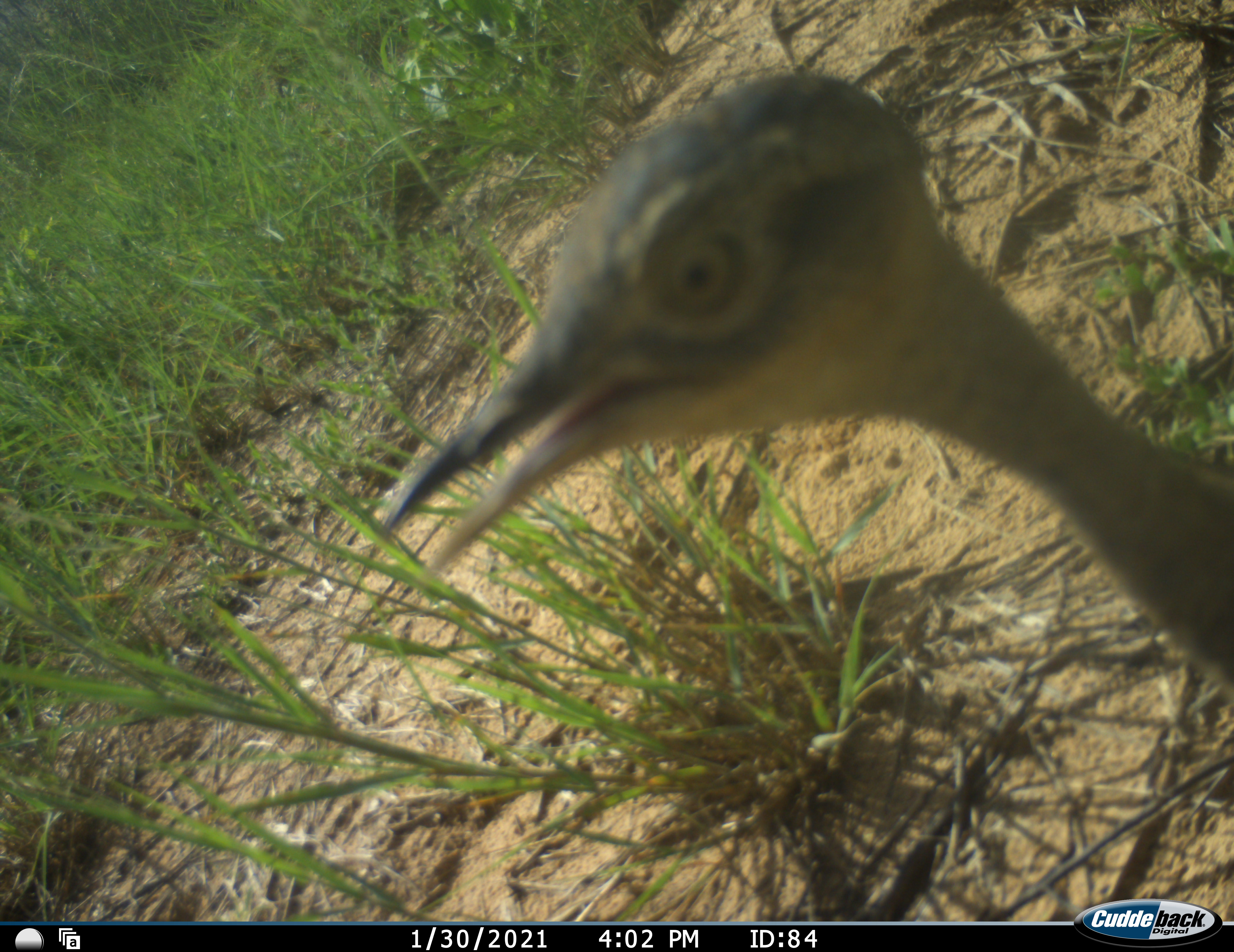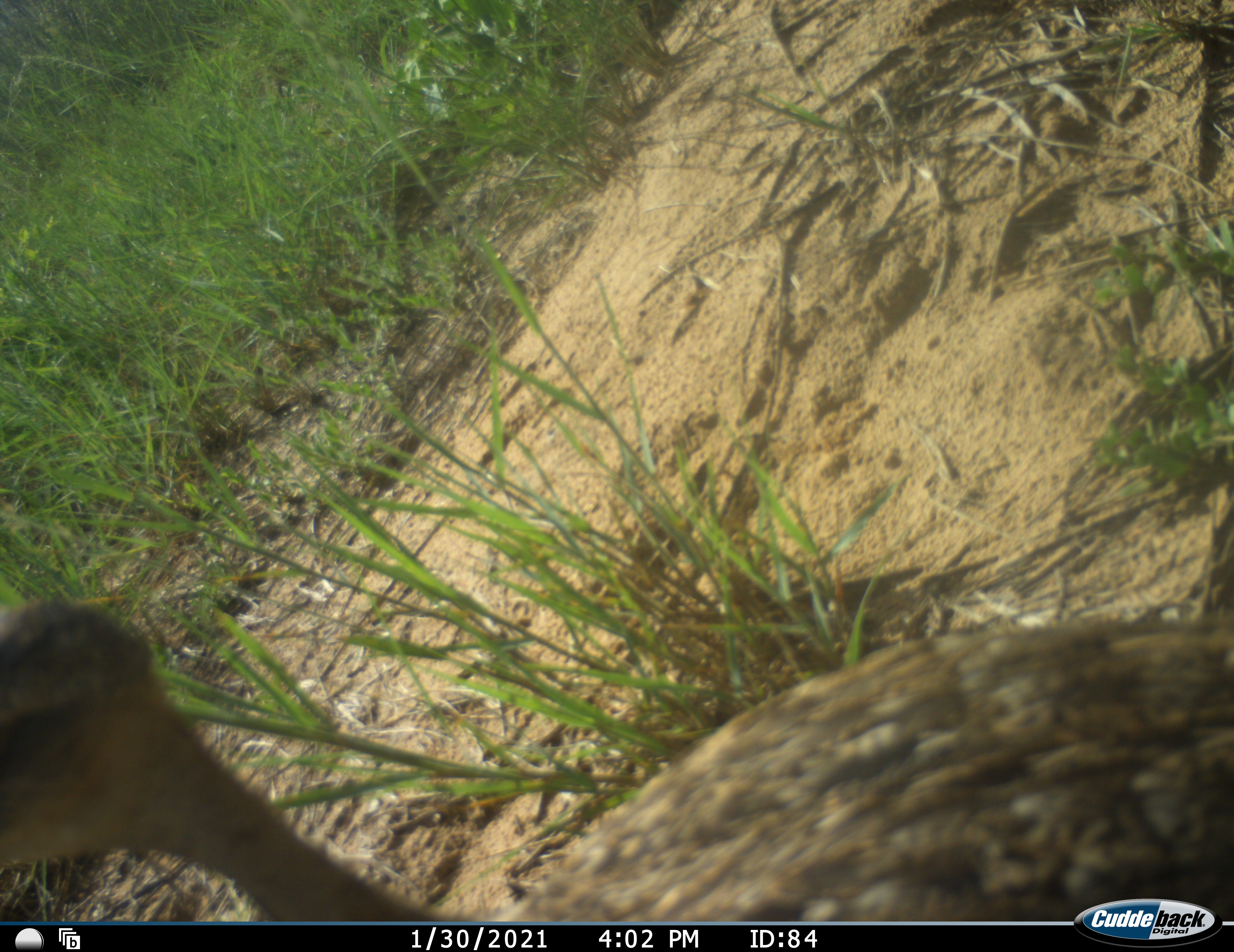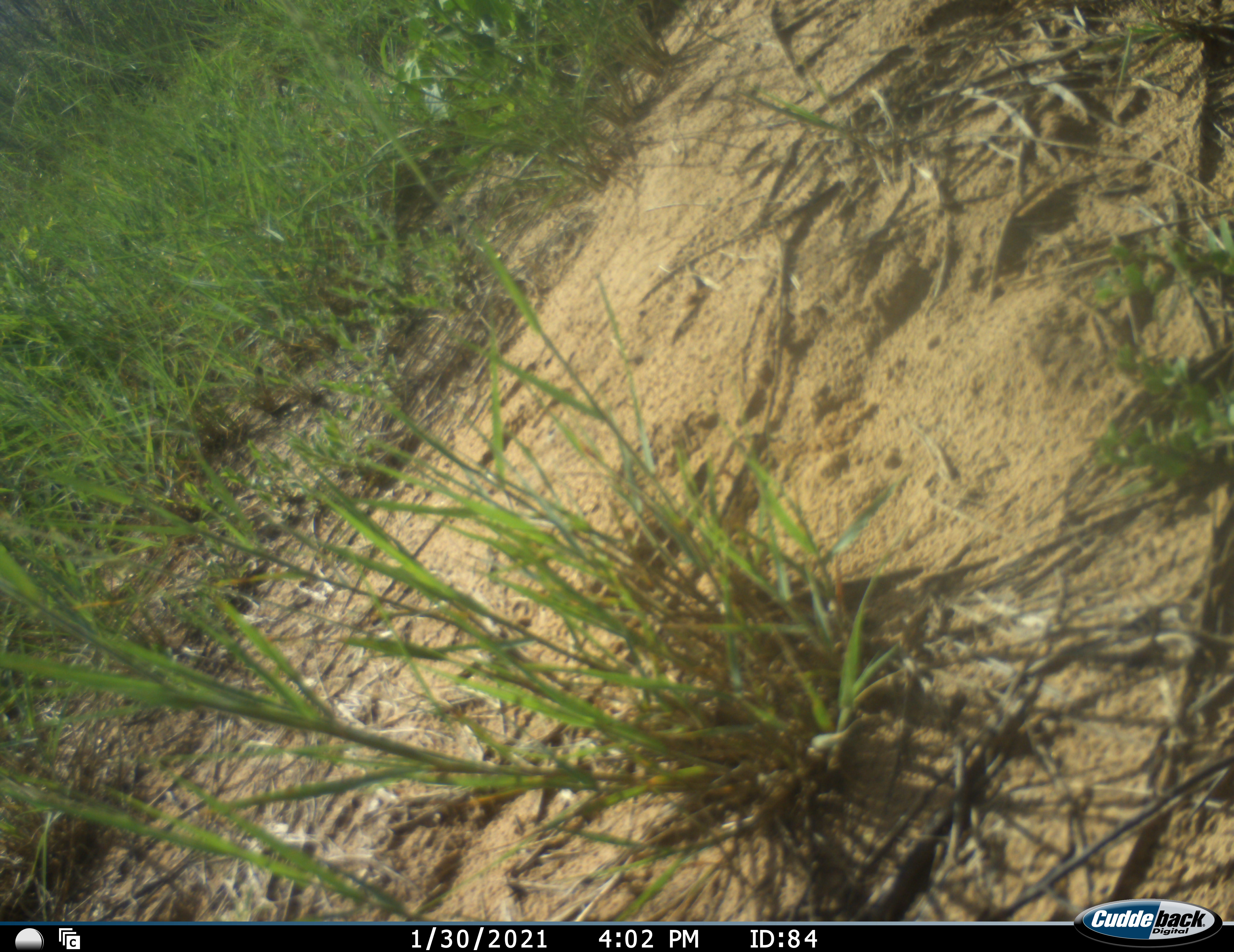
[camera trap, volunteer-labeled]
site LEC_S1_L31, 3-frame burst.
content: unidentified animal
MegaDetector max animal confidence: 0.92